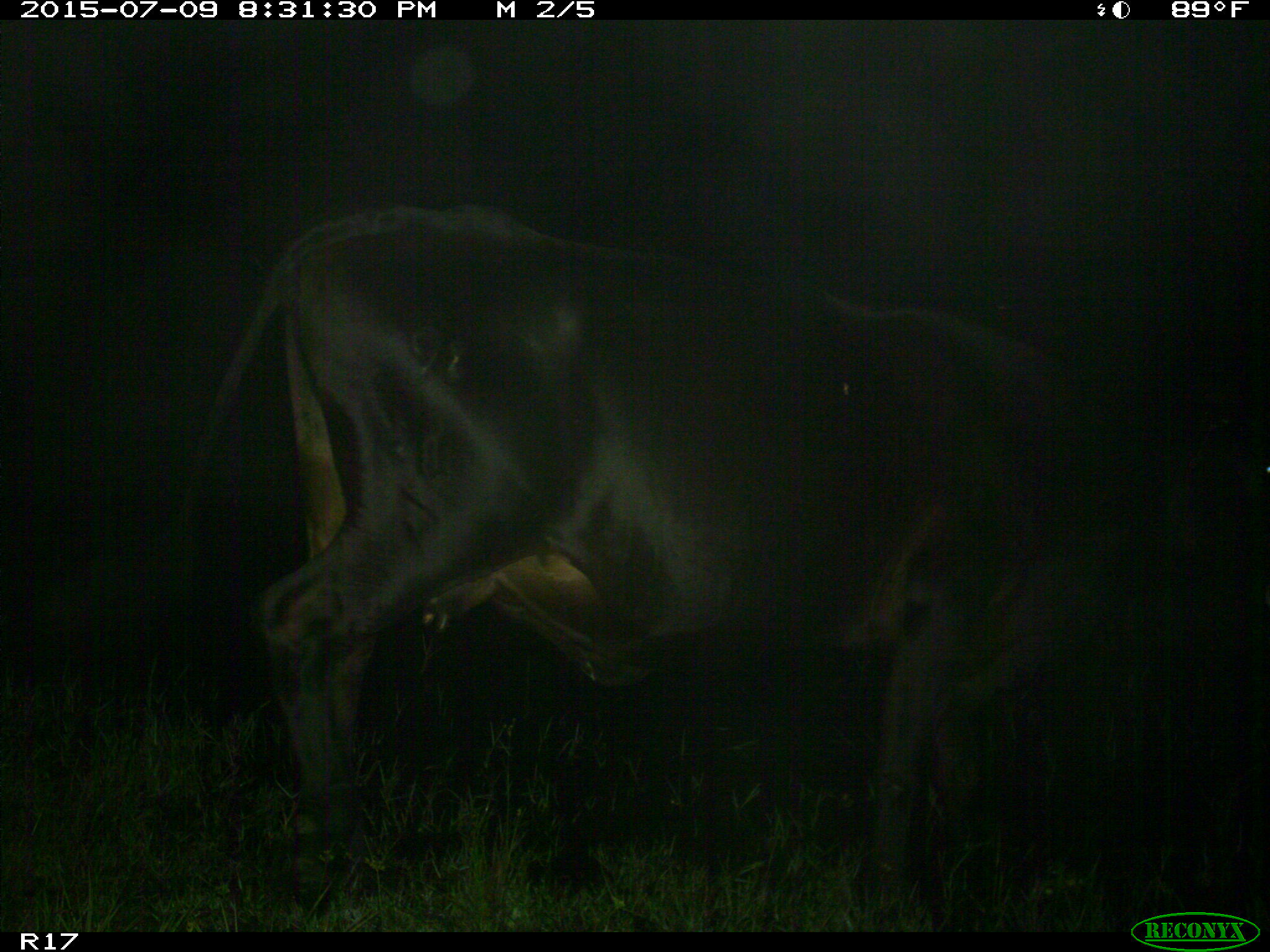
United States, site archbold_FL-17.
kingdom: Animalia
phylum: Chordata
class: Mammalia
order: Artiodactyla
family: Bovidae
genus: Bos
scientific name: Bos taurus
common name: domestic cow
Bos taurus (domestic cow).